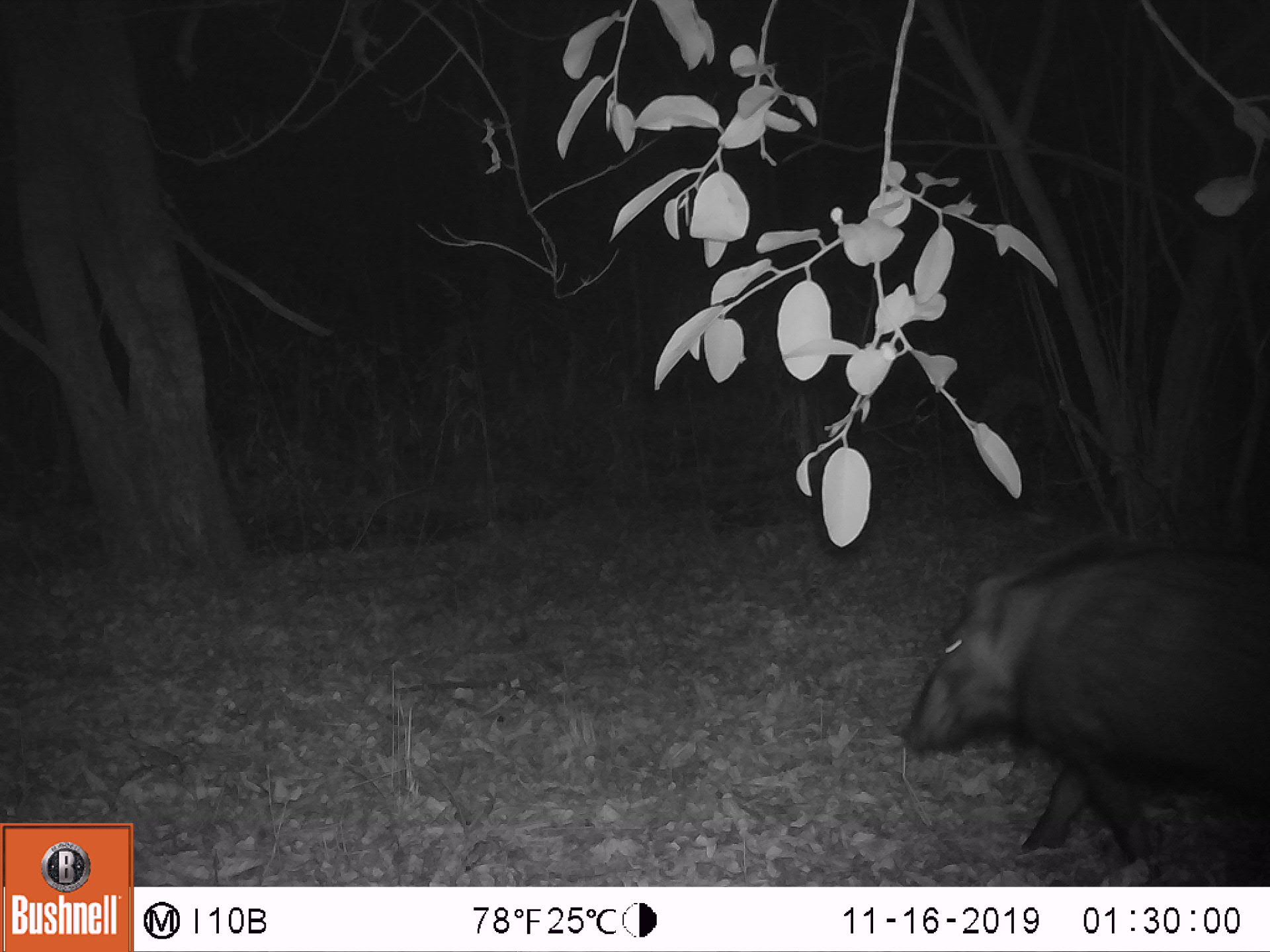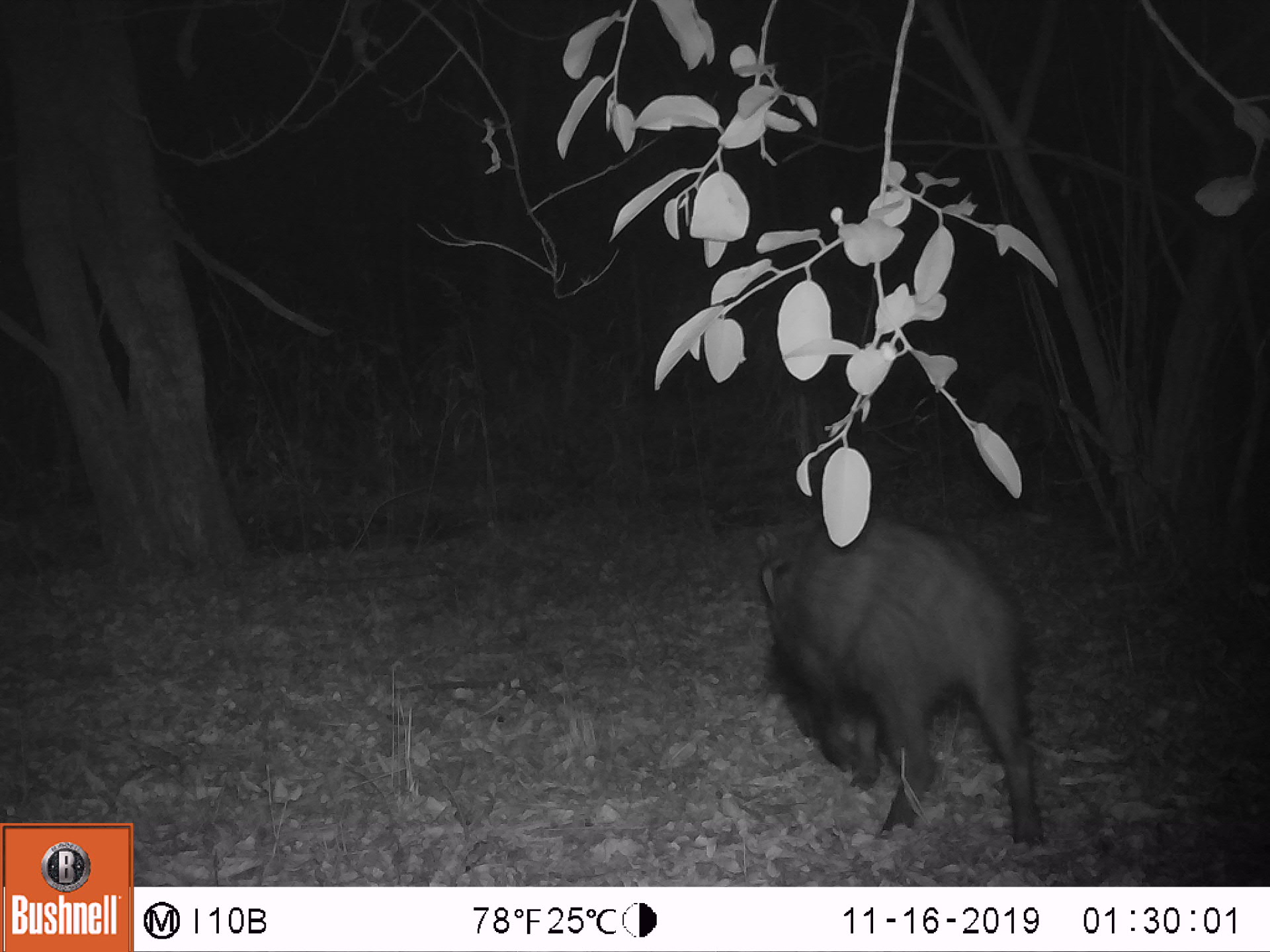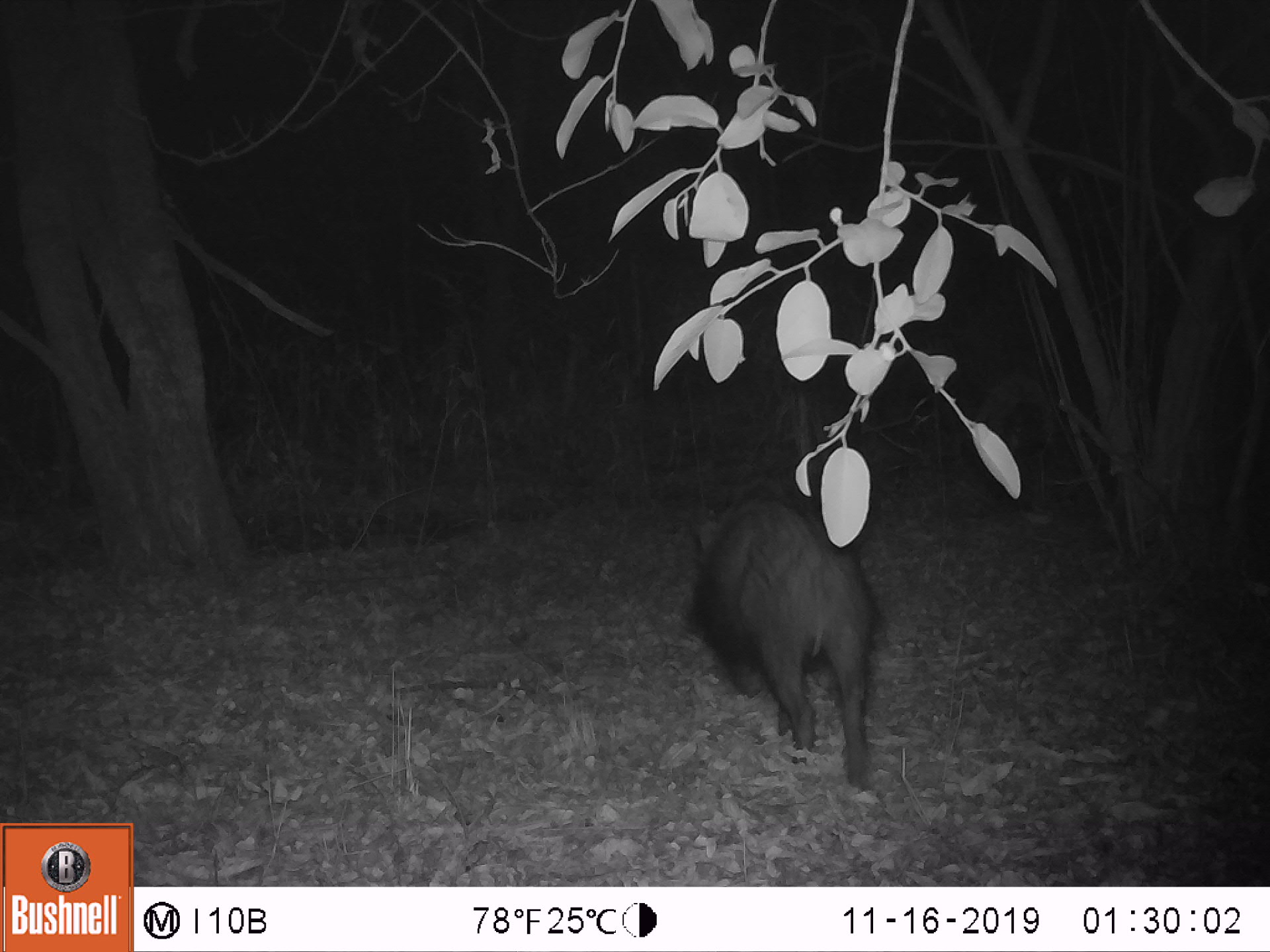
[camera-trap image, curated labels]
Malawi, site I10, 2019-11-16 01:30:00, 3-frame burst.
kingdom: Animalia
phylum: Chordata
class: Mammalia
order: Artiodactyla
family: Suidae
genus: Potamochoerus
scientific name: Potamochoerus larvatus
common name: bushpig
Bushpig (Potamochoerus larvatus), count 1.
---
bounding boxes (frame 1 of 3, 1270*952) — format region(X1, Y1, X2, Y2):
bushpig: region(894, 516, 1266, 882)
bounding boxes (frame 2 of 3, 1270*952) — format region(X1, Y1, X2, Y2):
bushpig: region(747, 498, 1053, 853)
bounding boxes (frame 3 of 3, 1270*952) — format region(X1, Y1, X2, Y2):
bushpig: region(681, 481, 885, 798)